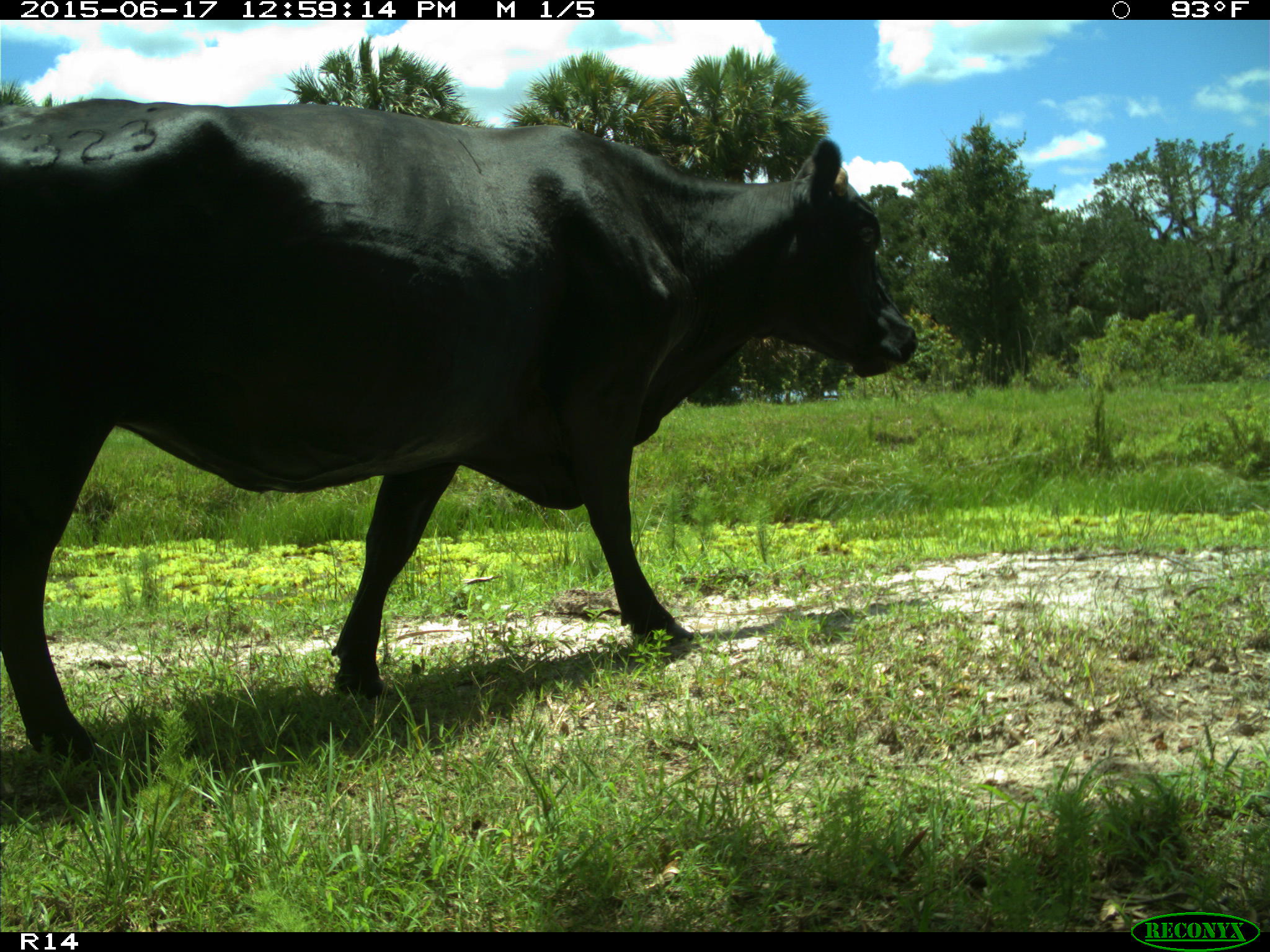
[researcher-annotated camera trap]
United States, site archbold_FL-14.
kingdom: Animalia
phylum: Chordata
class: Mammalia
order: Artiodactyla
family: Bovidae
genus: Bos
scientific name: Bos taurus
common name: domestic cow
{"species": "Bos taurus (domestic cow)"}